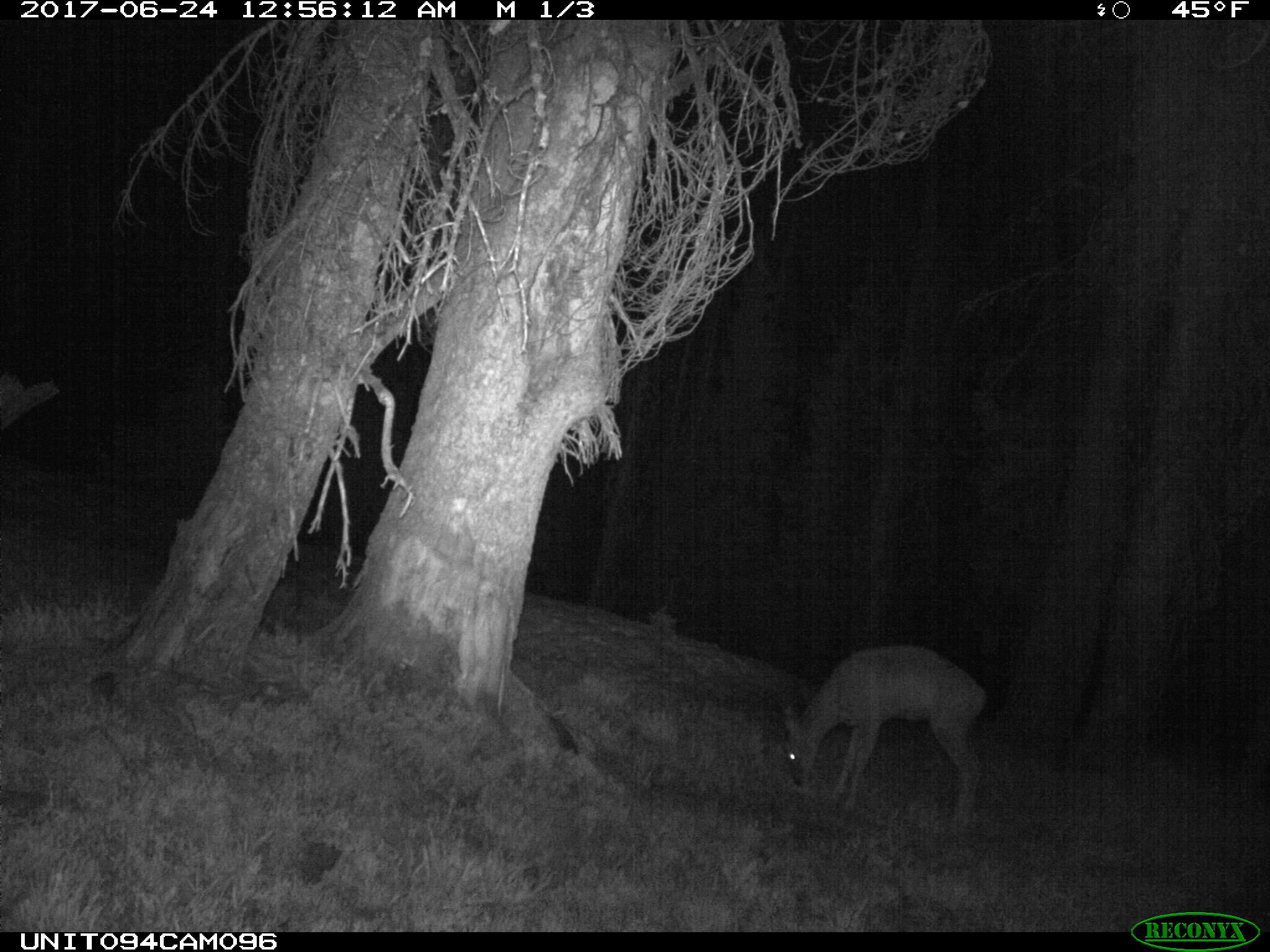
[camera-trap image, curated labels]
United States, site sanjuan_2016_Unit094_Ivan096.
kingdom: Animalia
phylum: Chordata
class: Mammalia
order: Artiodactyla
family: Cervidae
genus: Odocoileus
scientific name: Odocoileus hemionus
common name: mule deer